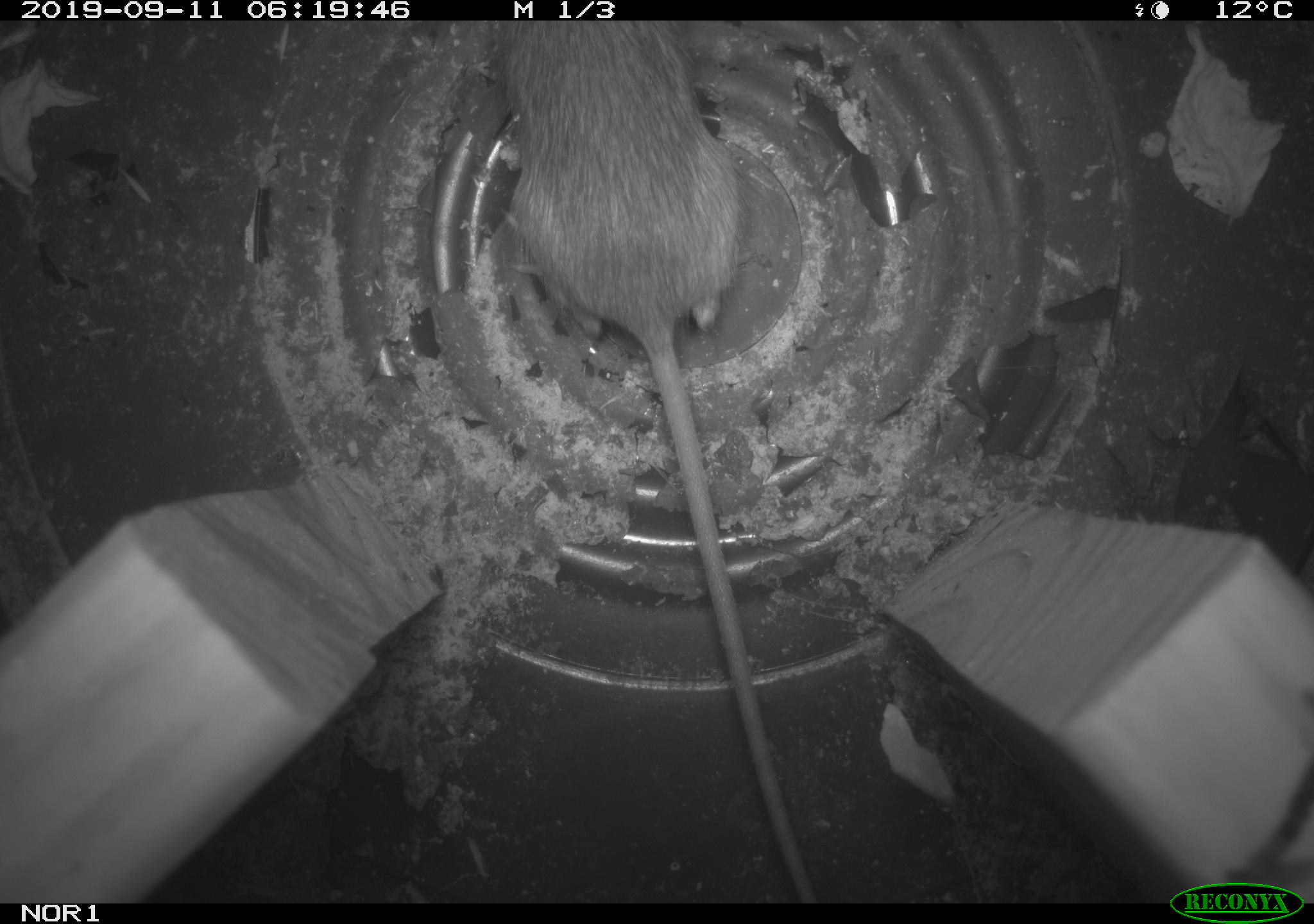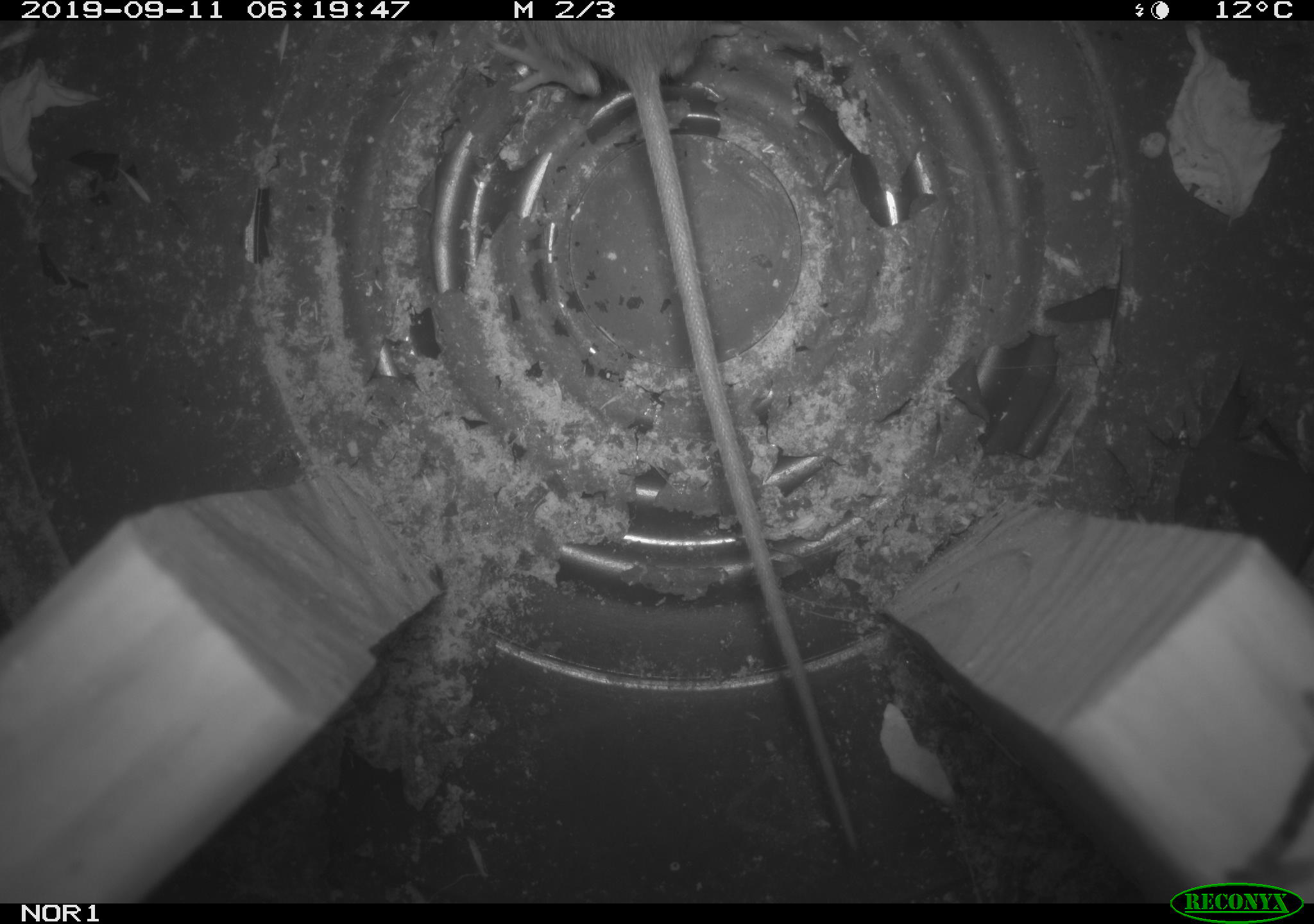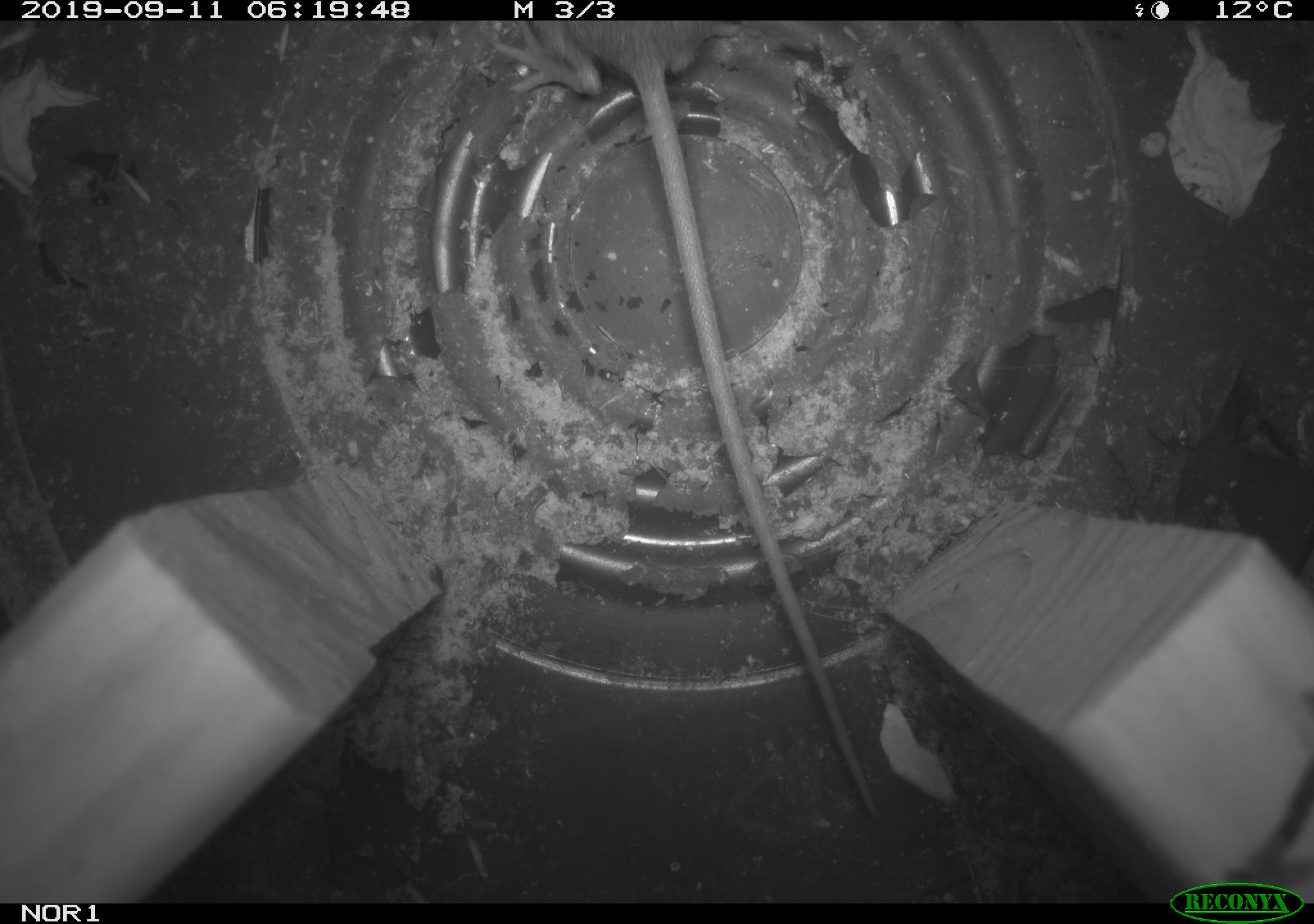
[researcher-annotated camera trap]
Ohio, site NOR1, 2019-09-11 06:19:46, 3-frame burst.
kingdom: Animalia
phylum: Chordata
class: Mammalia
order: Rodentia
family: Zapodidae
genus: Napaeozapus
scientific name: Napaeozapus insignis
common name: woodland jumping mouse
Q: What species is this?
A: Woodland jumping mouse (Napaeozapus insignis).